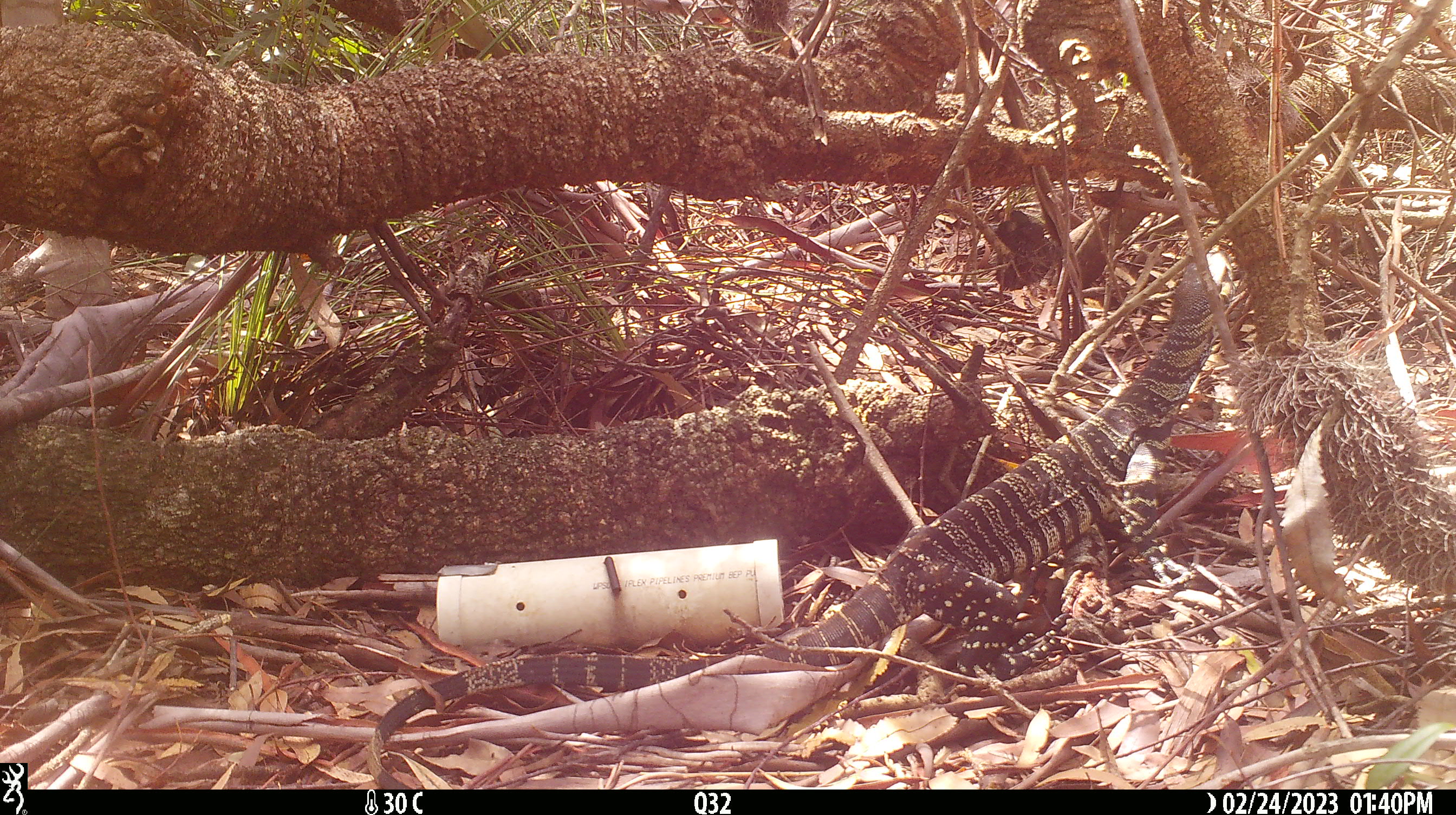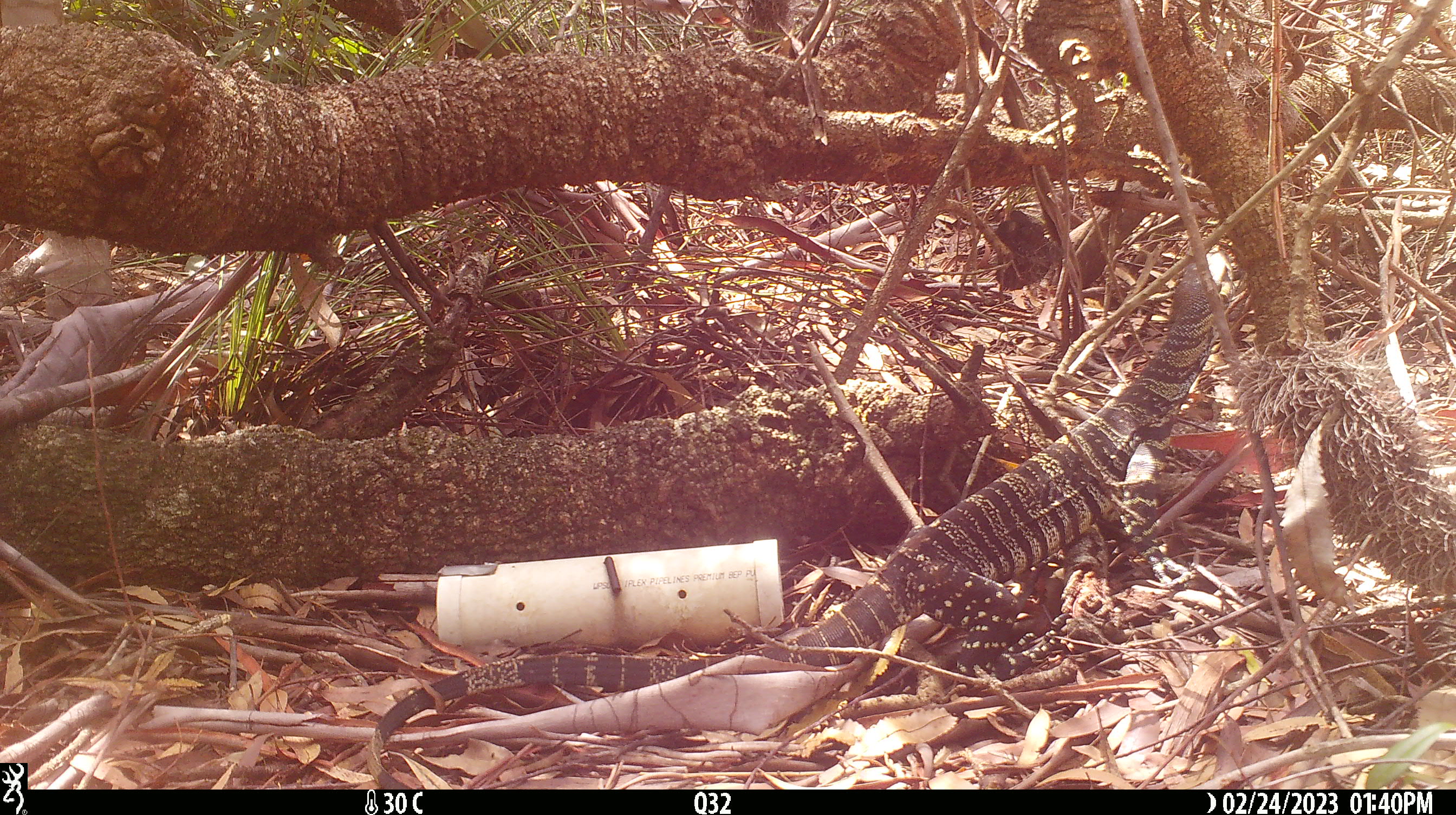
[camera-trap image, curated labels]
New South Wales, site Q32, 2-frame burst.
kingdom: Animalia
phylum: Chordata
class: Reptilia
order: Squamata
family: Varanidae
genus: Varanus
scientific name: Varanus varius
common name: lace monitor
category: goanna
Goanna (lace monitor) (Varanus varius).